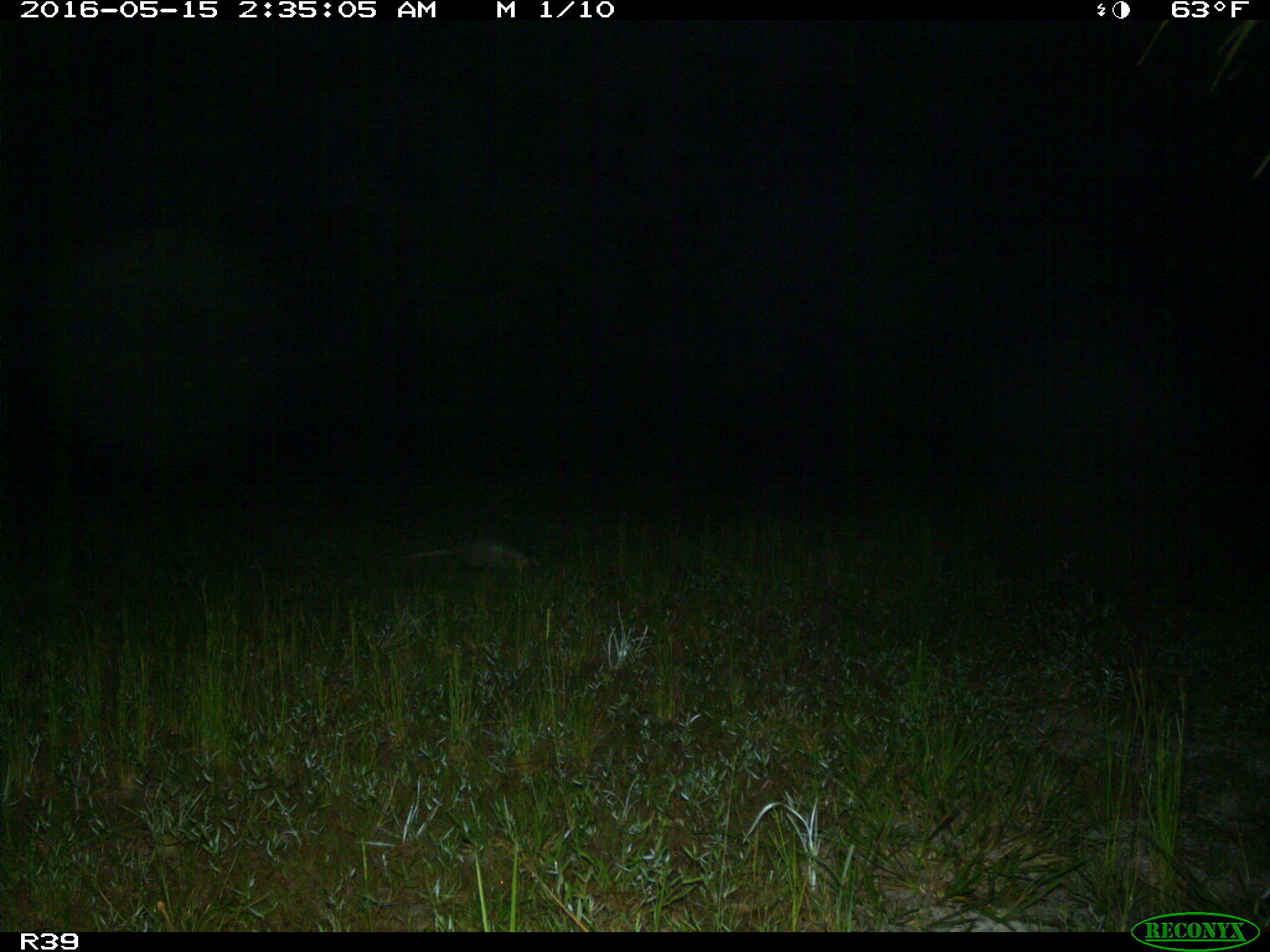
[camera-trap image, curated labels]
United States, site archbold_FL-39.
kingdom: Animalia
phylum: Chordata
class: Mammalia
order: Cingulata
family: Dasypodidae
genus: Dasypus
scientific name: Dasypus novemcinctus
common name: nine-banded armadillo